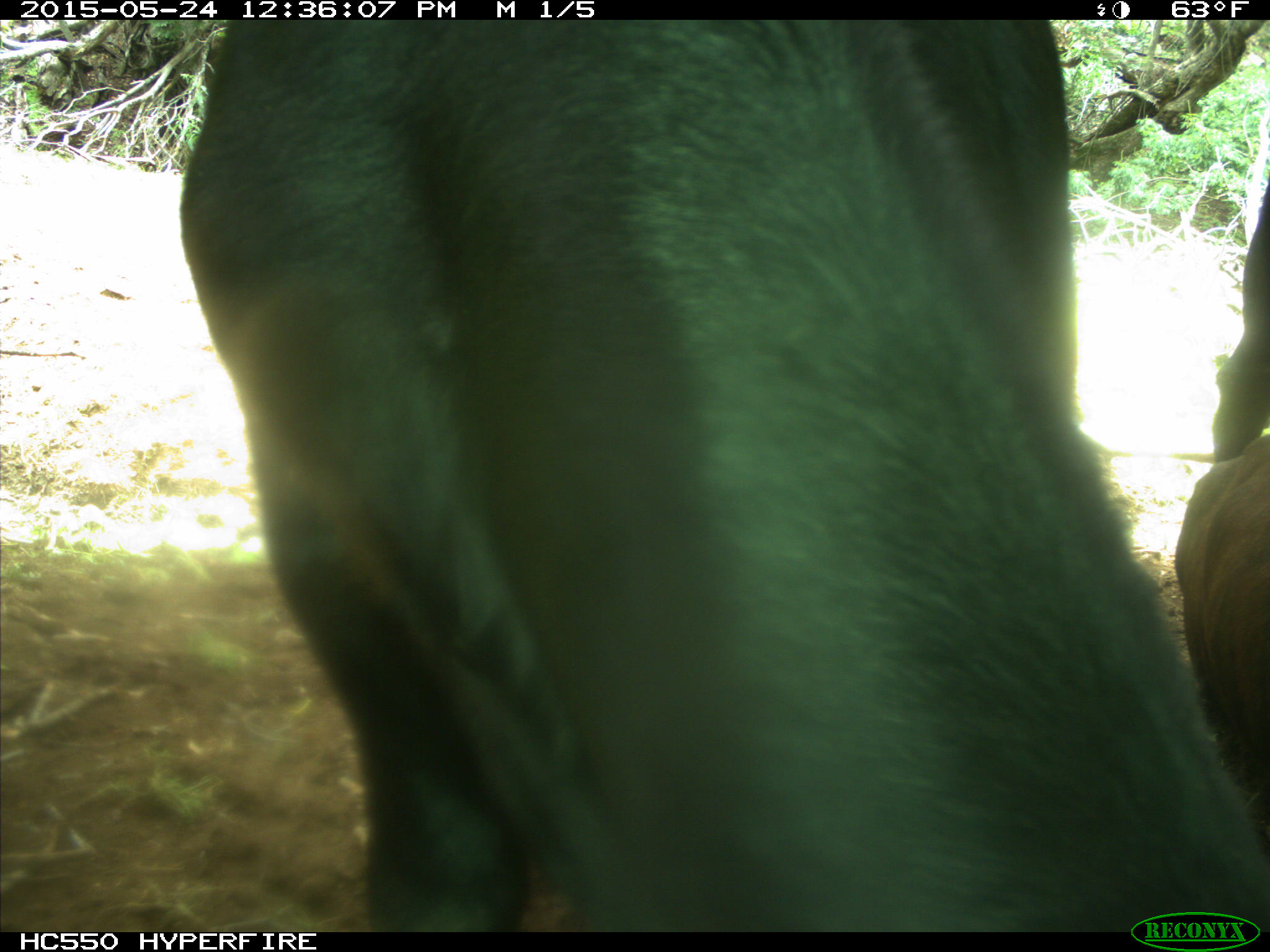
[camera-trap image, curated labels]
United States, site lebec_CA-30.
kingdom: Animalia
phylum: Chordata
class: Mammalia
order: Artiodactyla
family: Bovidae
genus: Bos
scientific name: Bos taurus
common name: domestic cow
Bos taurus (domestic cow).